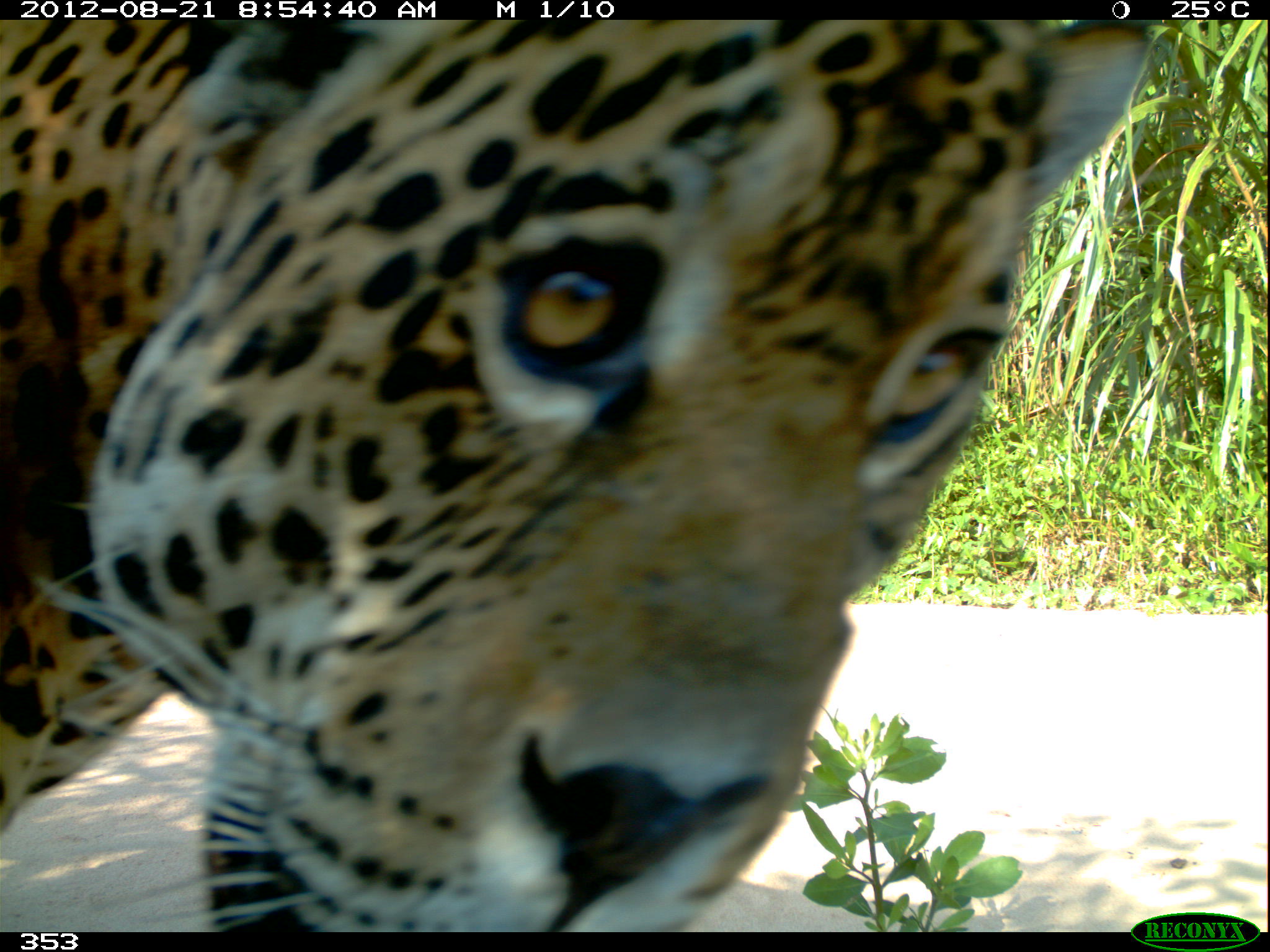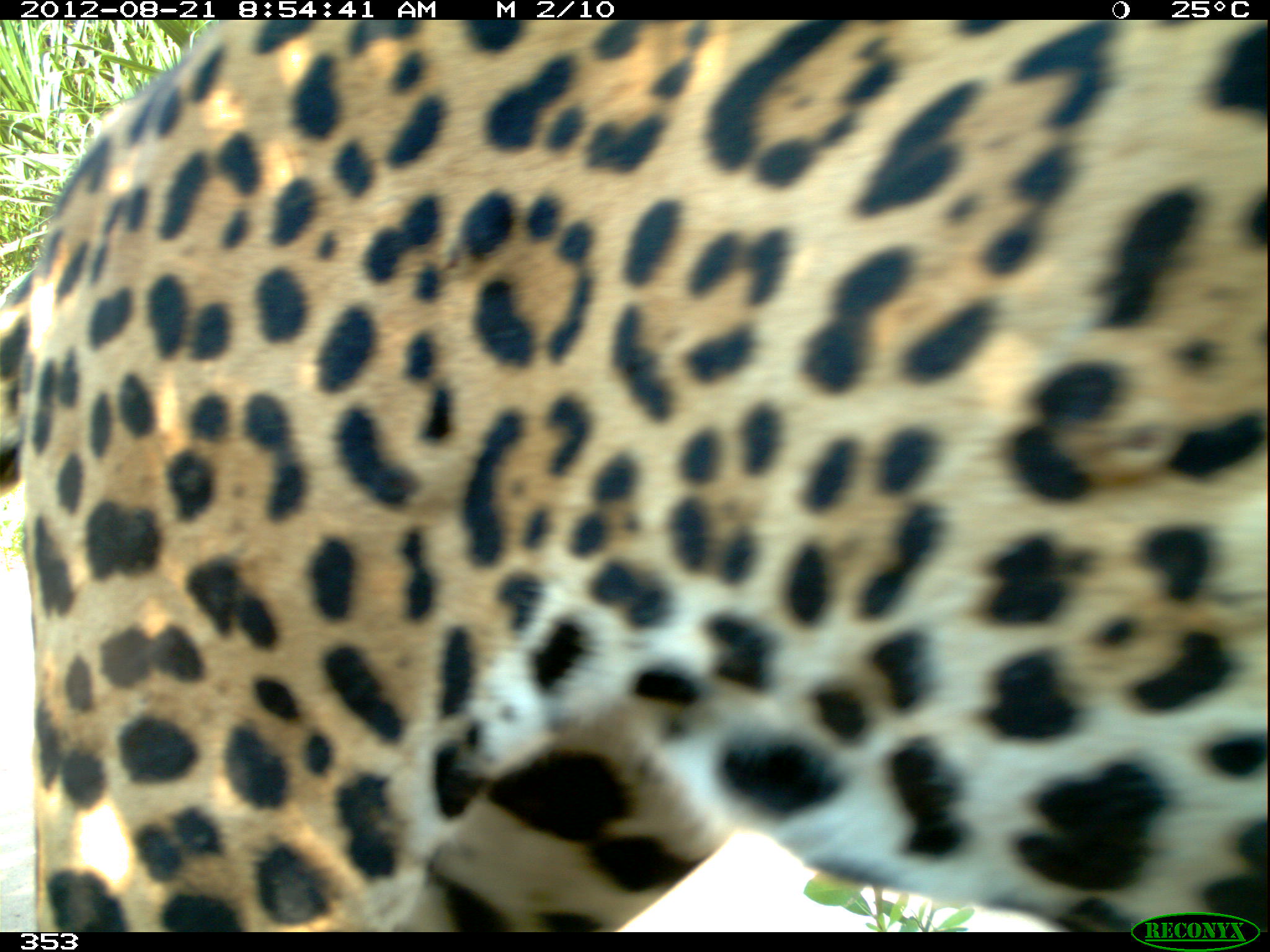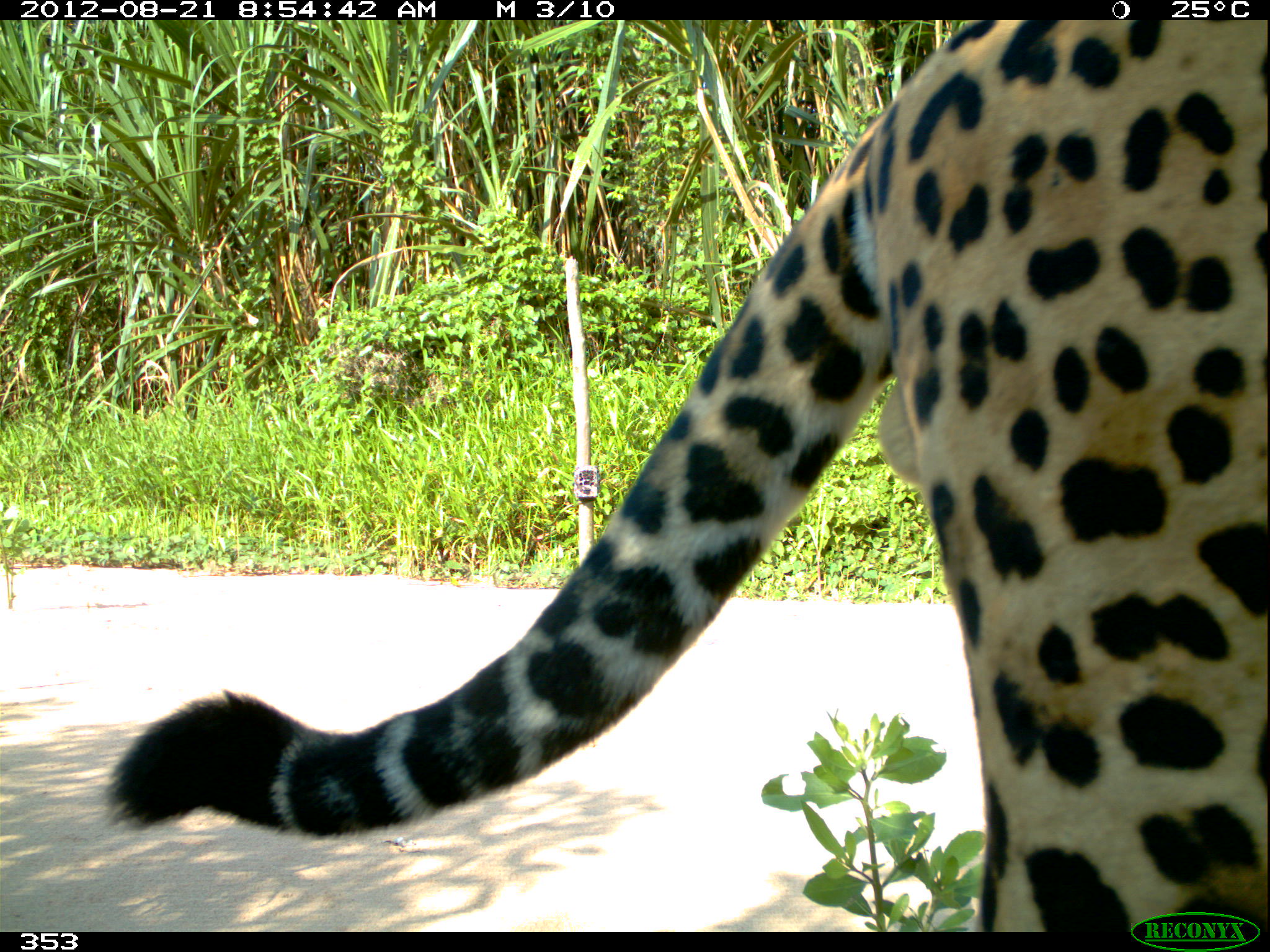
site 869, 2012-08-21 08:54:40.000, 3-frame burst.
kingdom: Animalia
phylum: Chordata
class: Mammalia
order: Carnivora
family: Felidae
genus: Panthera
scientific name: Panthera onca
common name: jaguar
Panthera onca (jaguar).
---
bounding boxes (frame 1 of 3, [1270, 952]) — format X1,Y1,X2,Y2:
panthera onca: 0,20,1156,931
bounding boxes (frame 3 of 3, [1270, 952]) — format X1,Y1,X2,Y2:
panthera onca: 105,20,1270,932